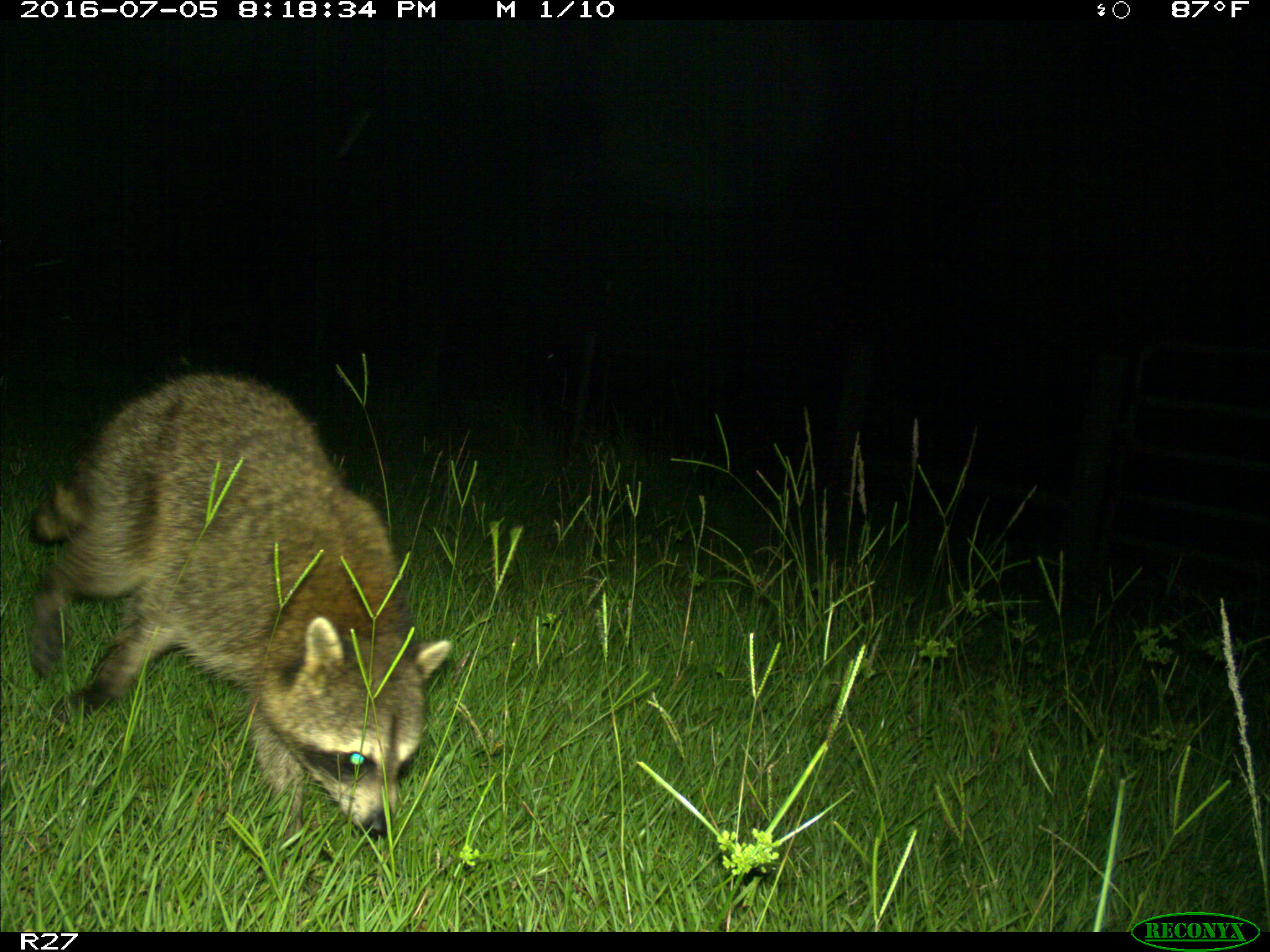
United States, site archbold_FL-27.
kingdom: Animalia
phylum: Chordata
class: Mammalia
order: Carnivora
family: Procyonidae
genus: Procyon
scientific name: Procyon lotor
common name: common raccoon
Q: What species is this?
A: Procyon lotor (common raccoon).